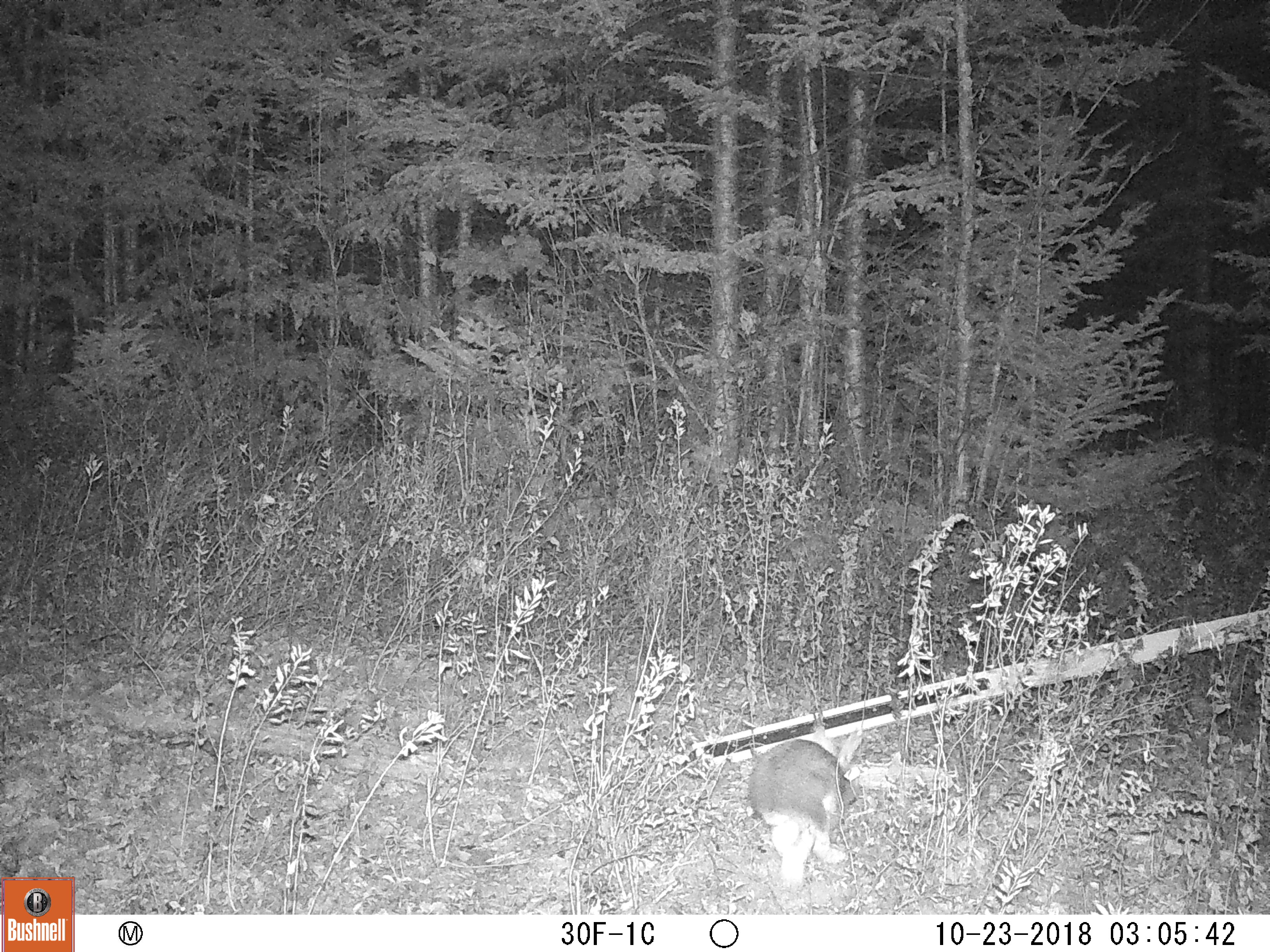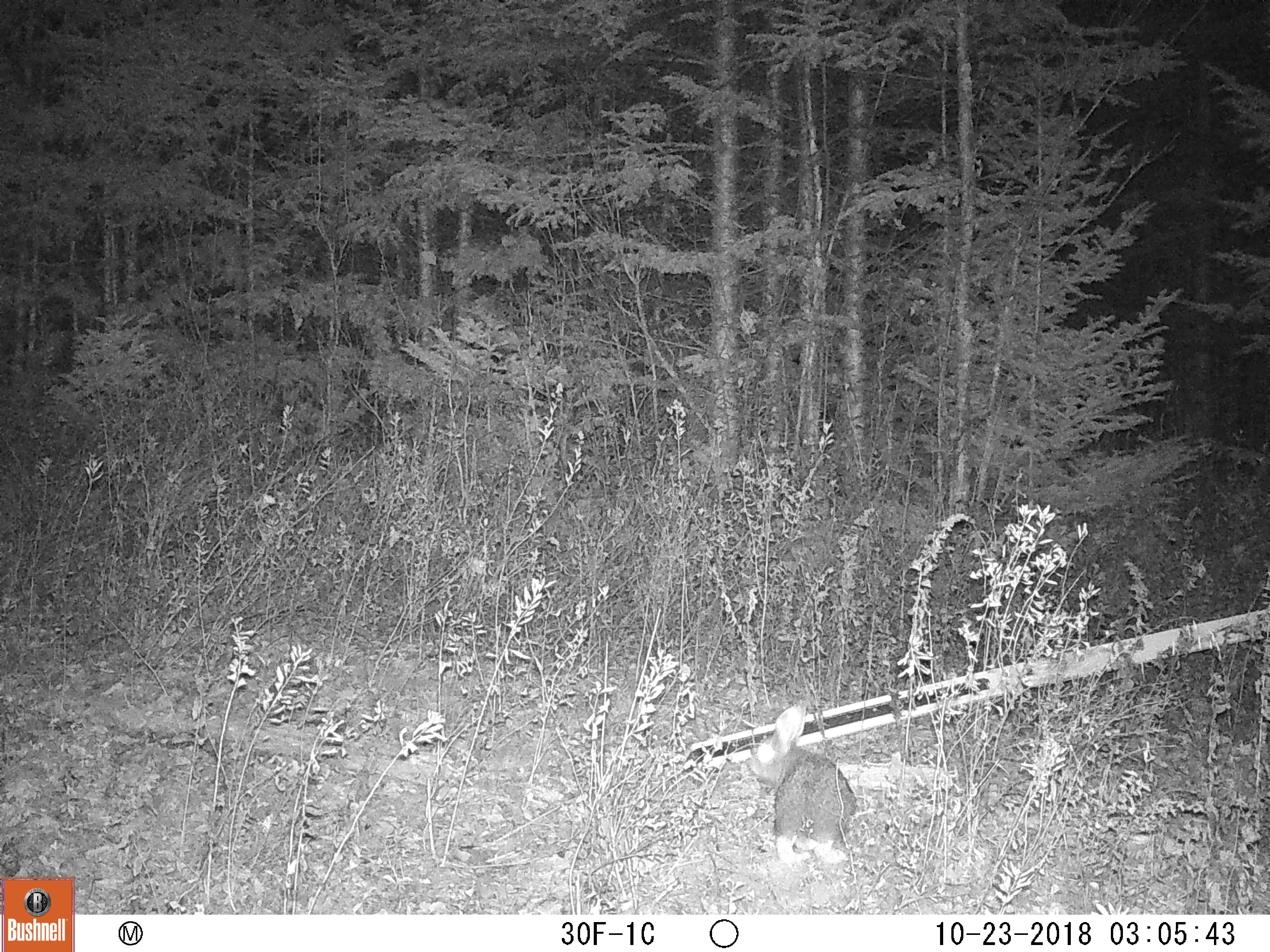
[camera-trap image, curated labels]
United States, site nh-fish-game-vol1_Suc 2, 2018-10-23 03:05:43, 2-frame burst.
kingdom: Animalia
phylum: Chordata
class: Mammalia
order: Lagomorpha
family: Leporidae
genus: Lepus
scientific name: Lepus americanus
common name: snowshoe hare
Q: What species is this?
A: Snowshoe hare (Lepus americanus).